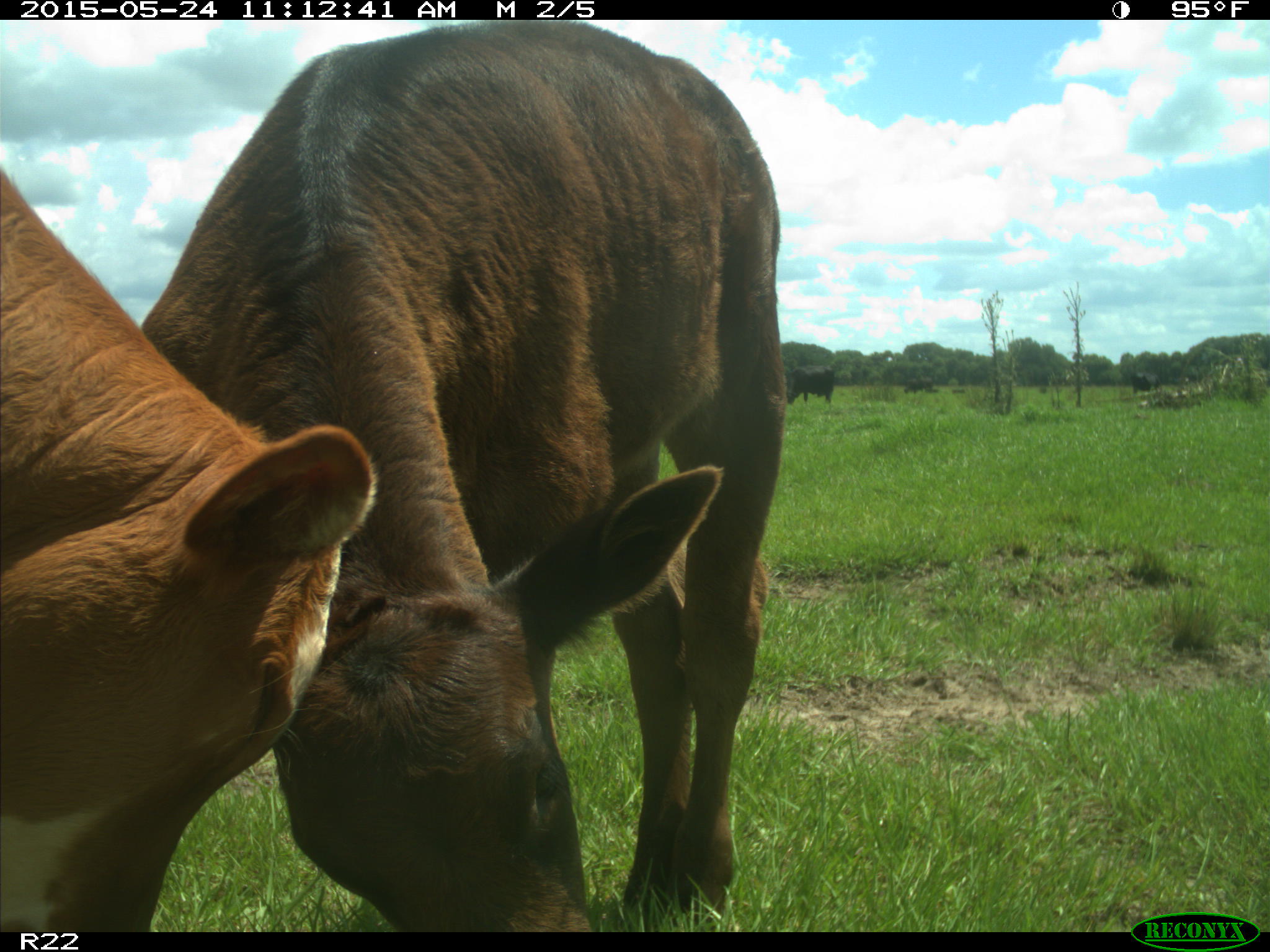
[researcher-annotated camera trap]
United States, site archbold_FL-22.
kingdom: Animalia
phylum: Chordata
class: Mammalia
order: Artiodactyla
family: Bovidae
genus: Bos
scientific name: Bos taurus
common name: domestic cow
Bos taurus (domestic cow).